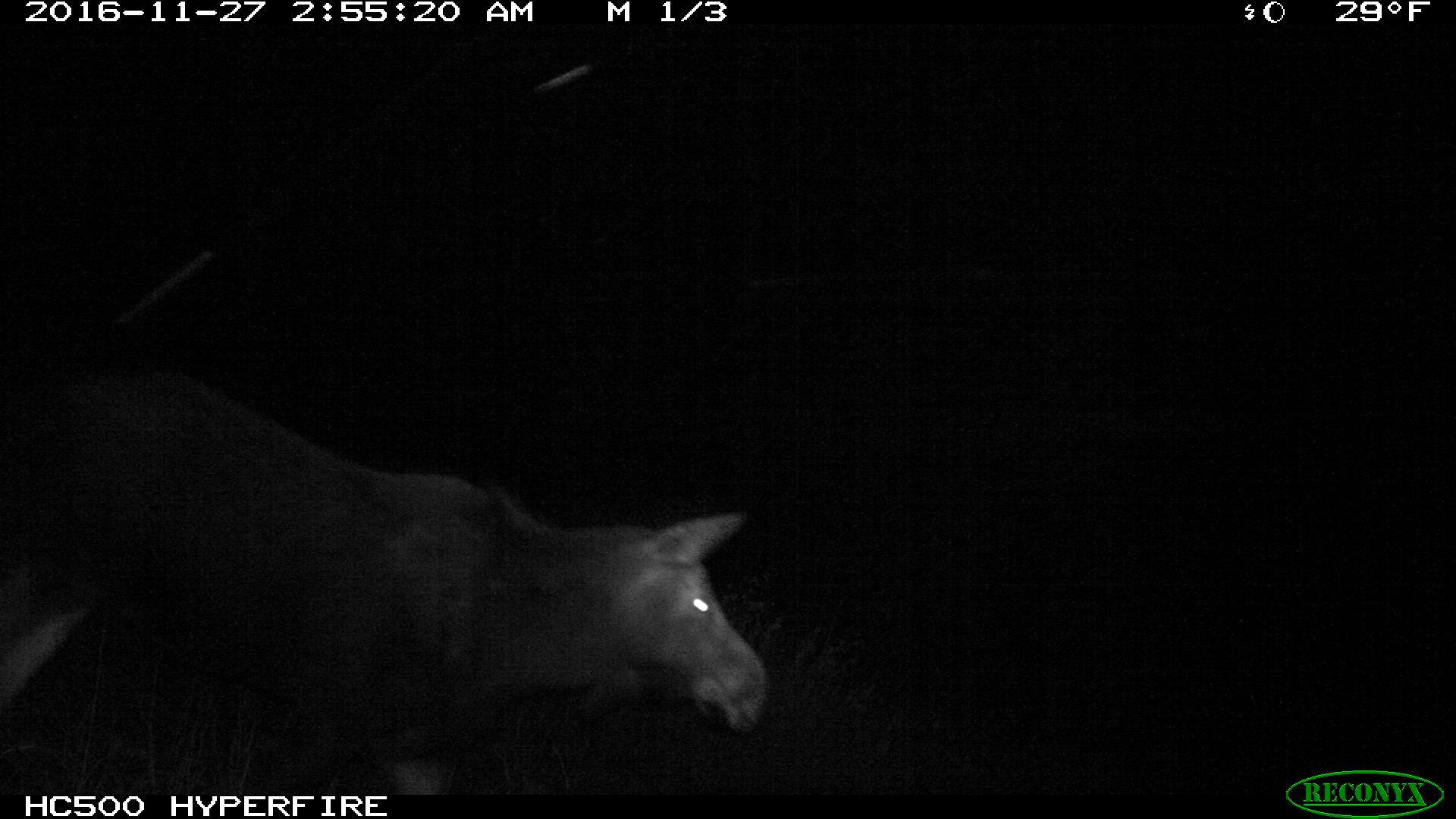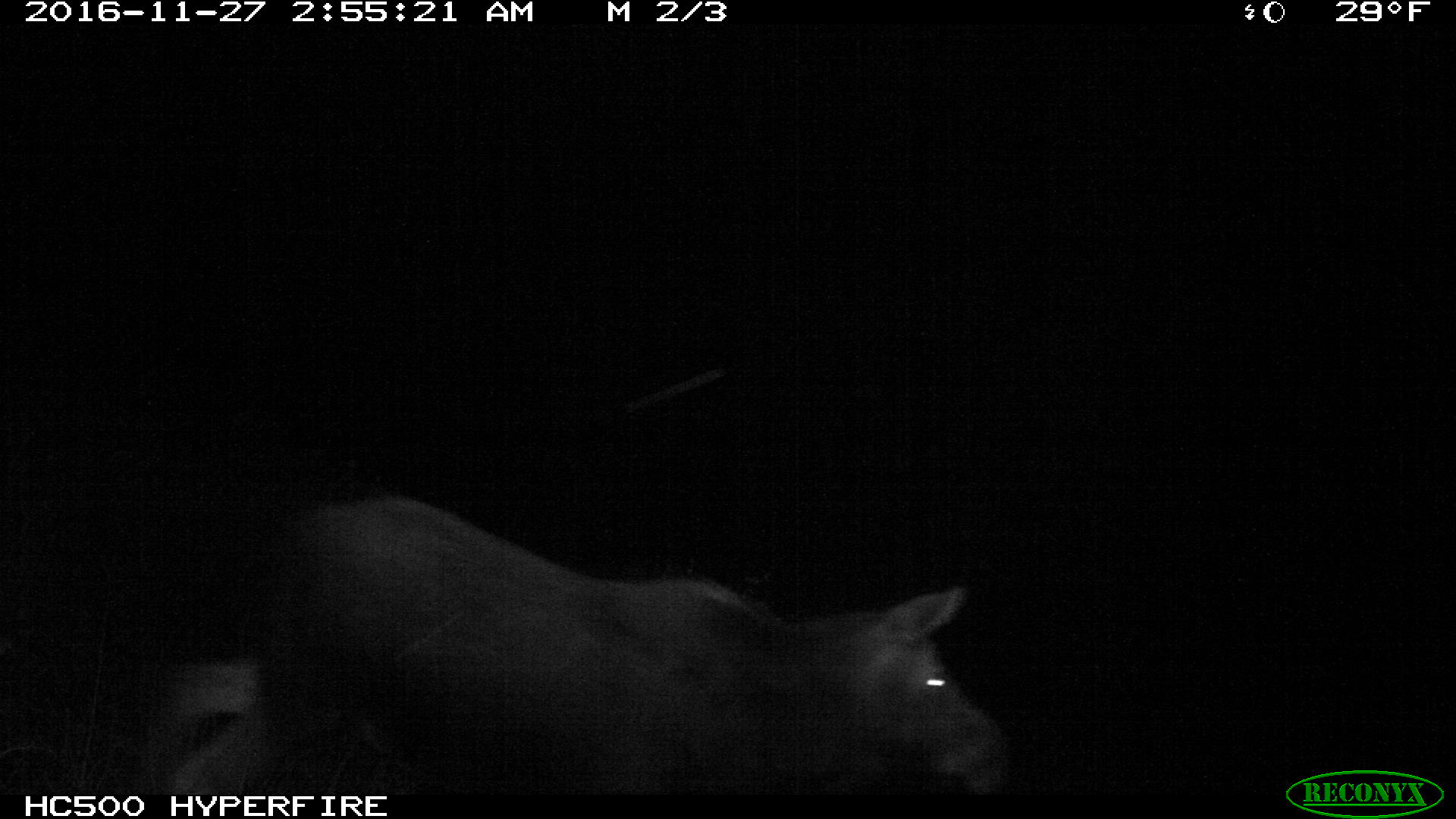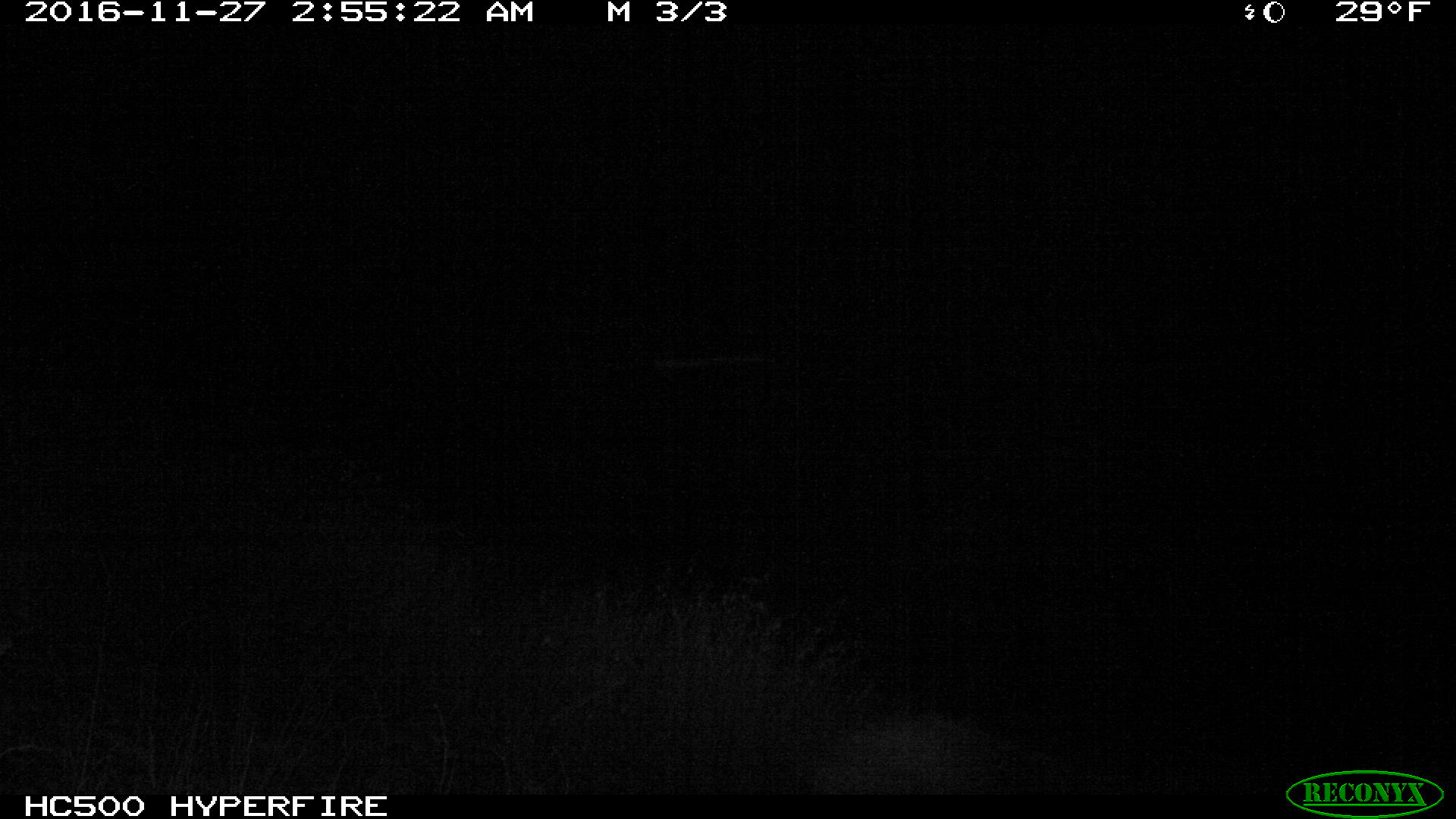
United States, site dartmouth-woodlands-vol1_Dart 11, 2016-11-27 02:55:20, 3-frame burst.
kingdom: Animalia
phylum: Chordata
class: Mammalia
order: Artiodactyla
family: Cervidae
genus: Alces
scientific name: Alces alces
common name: moose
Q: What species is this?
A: Moose (Alces alces).